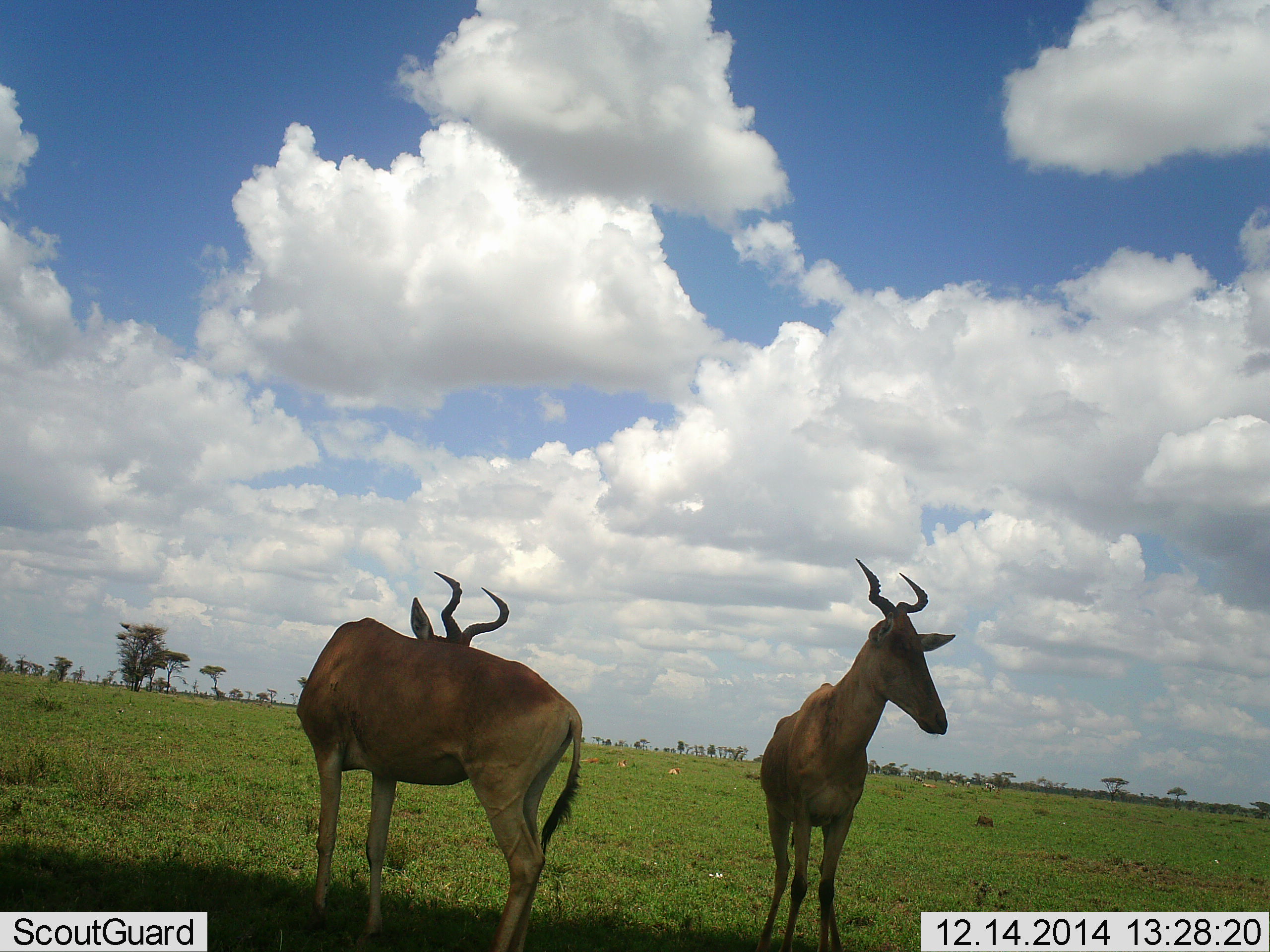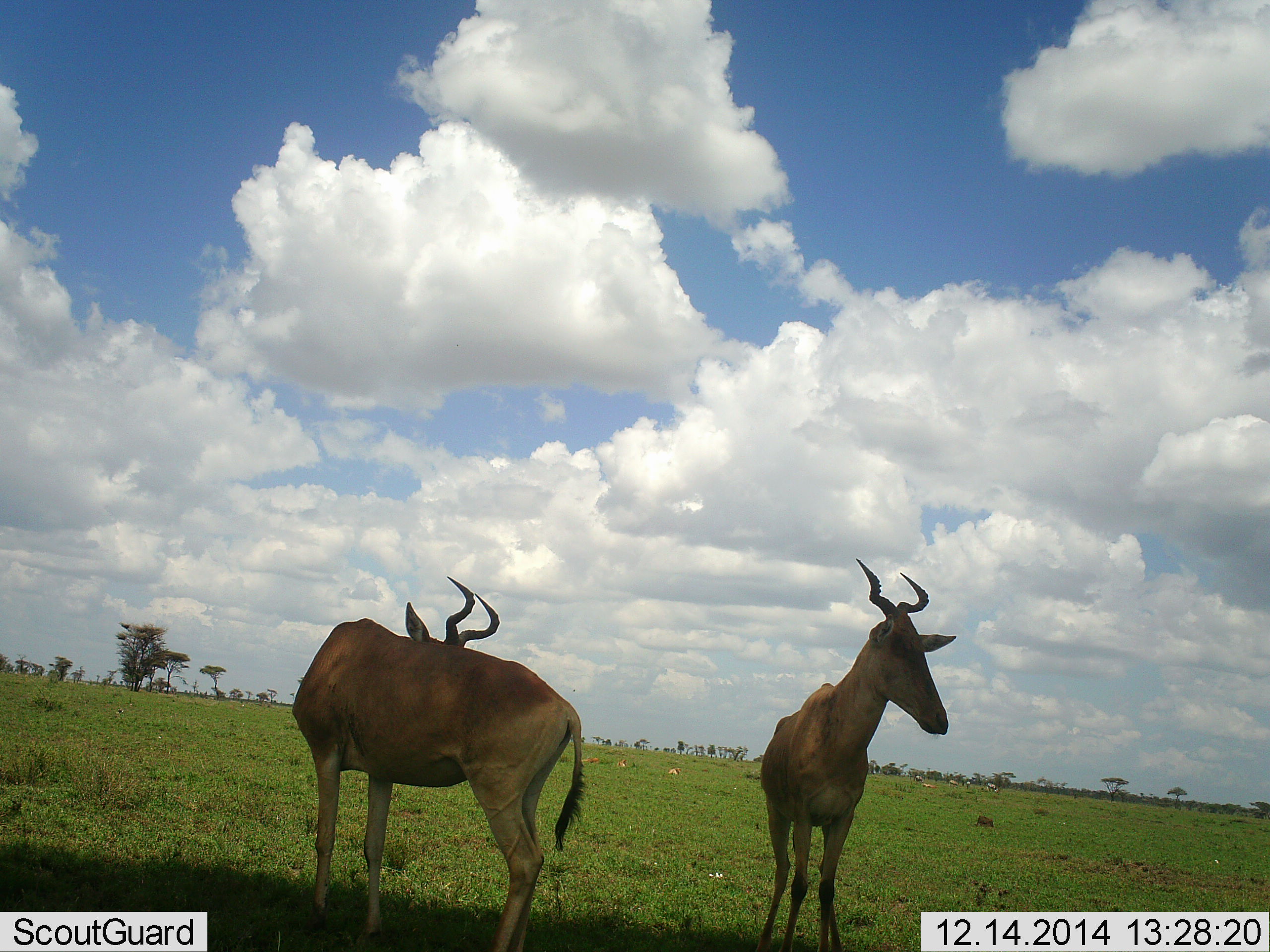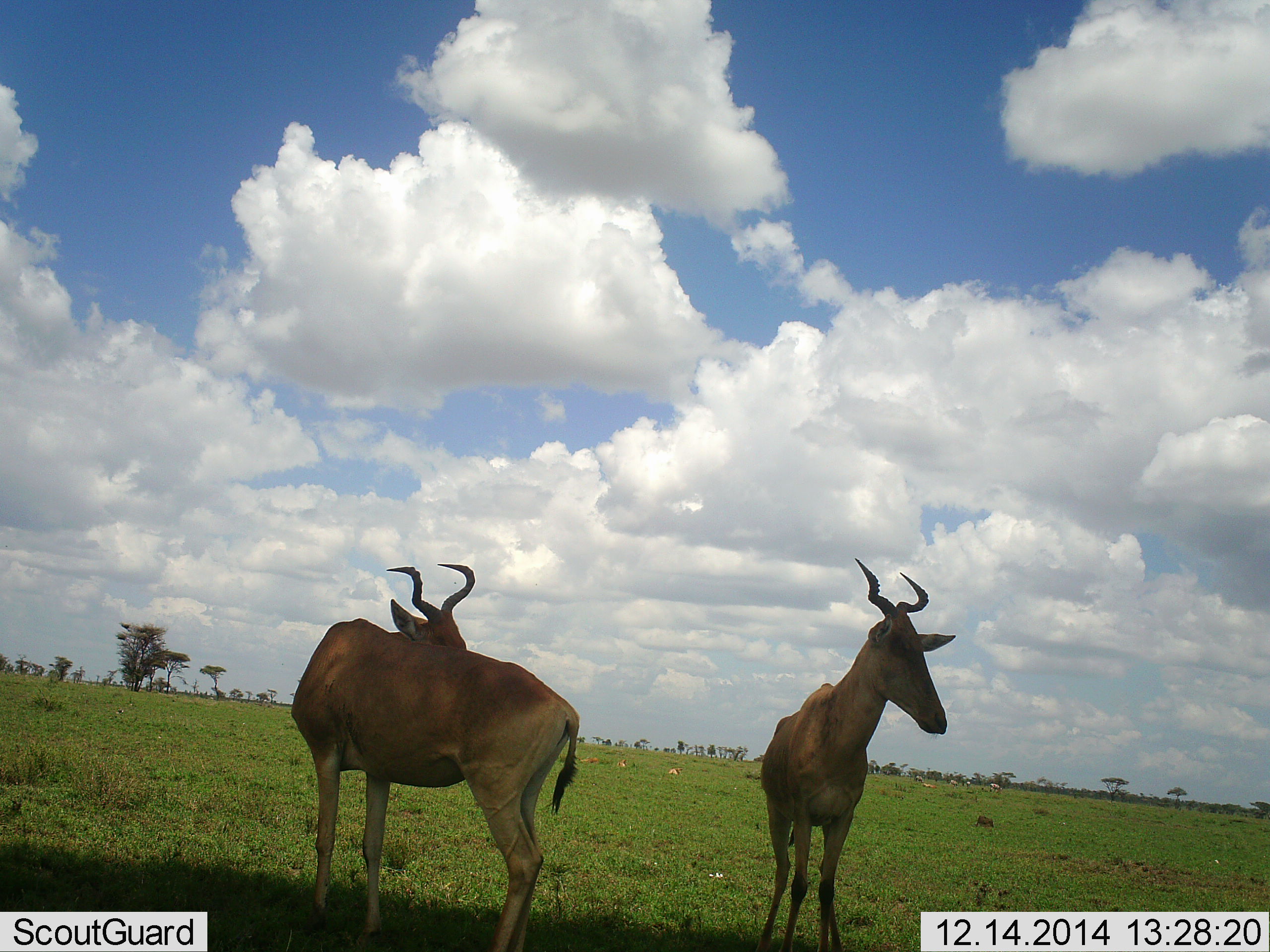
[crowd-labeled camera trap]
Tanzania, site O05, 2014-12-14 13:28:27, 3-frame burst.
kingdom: Animalia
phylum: Chordata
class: Mammalia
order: Artiodactyla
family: Bovidae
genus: Alcelaphus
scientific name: Alcelaphus buselaphus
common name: hartebeest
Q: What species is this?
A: Hartebeest (Alcelaphus buselaphus).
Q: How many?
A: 2.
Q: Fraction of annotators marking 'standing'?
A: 100%.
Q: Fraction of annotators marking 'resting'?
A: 9%.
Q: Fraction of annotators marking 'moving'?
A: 0%.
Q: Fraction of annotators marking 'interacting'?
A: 0%.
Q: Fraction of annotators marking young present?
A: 0%.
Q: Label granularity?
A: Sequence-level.